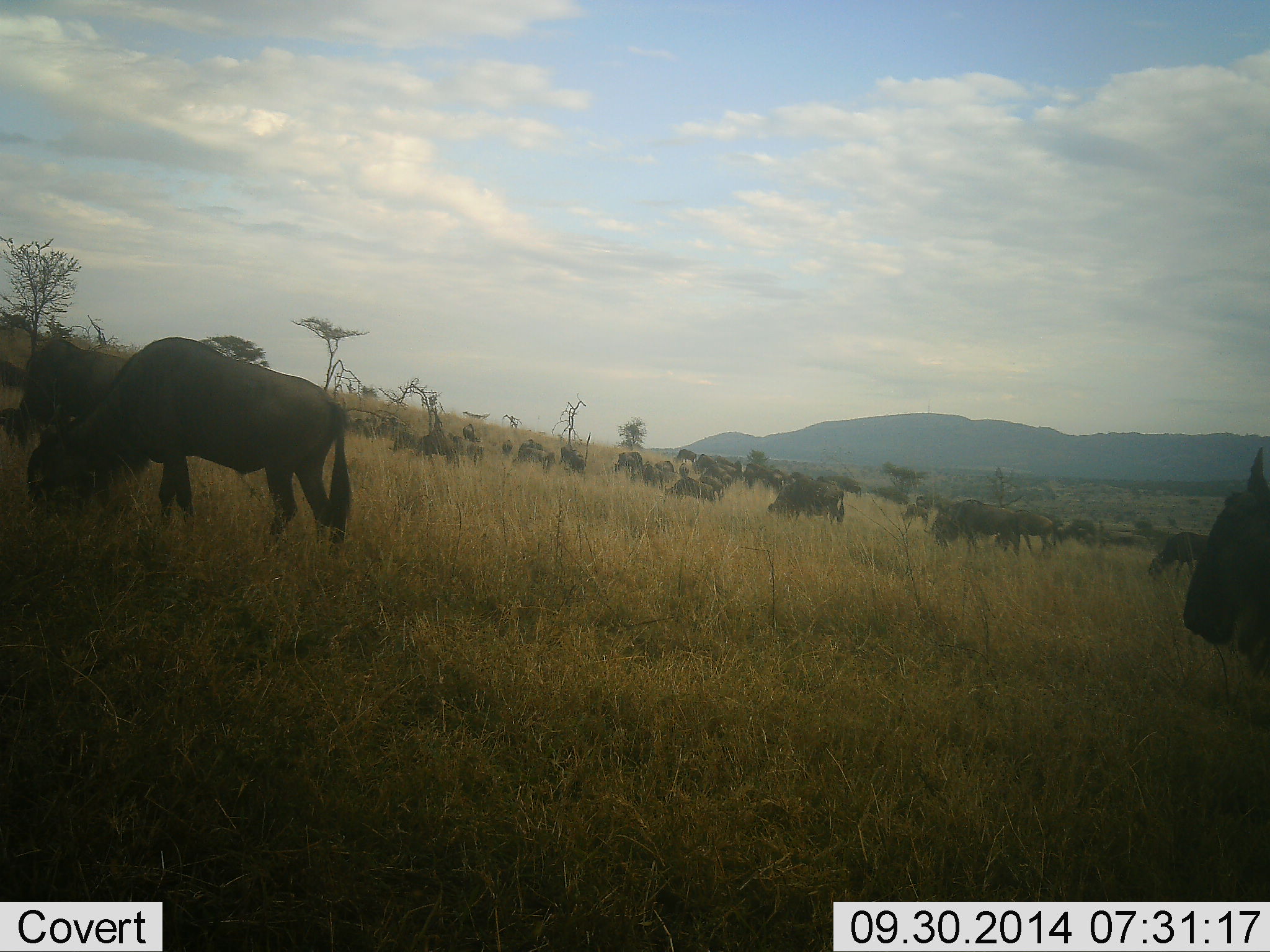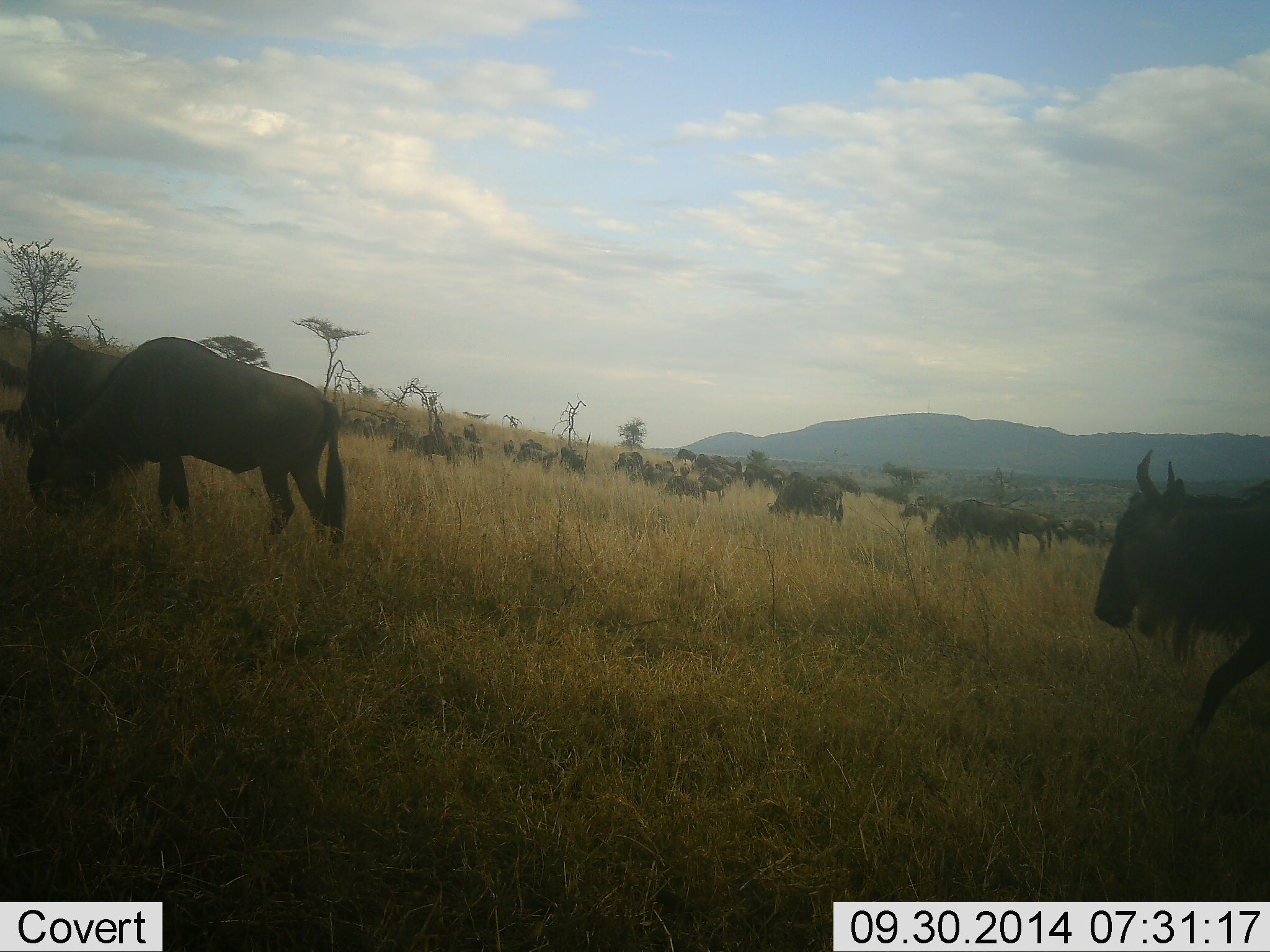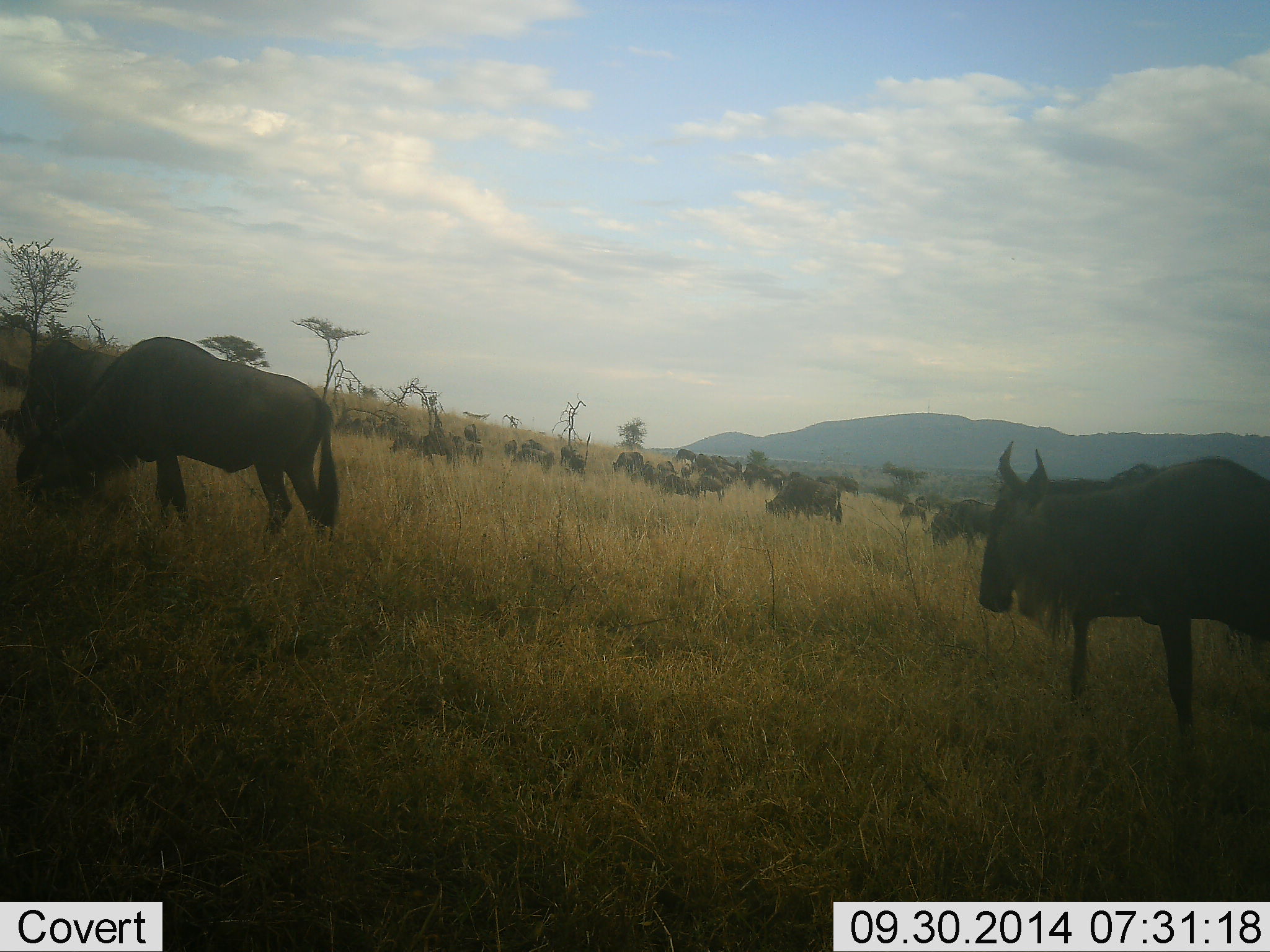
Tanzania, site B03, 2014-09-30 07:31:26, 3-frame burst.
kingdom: Animalia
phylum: Chordata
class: Mammalia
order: Artiodactyla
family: Bovidae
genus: Connochaetes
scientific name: Connochaetes taurinus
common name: blue wildebeest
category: wildebeest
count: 11-50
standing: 60%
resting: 0%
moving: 90%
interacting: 0%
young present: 10%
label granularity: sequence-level